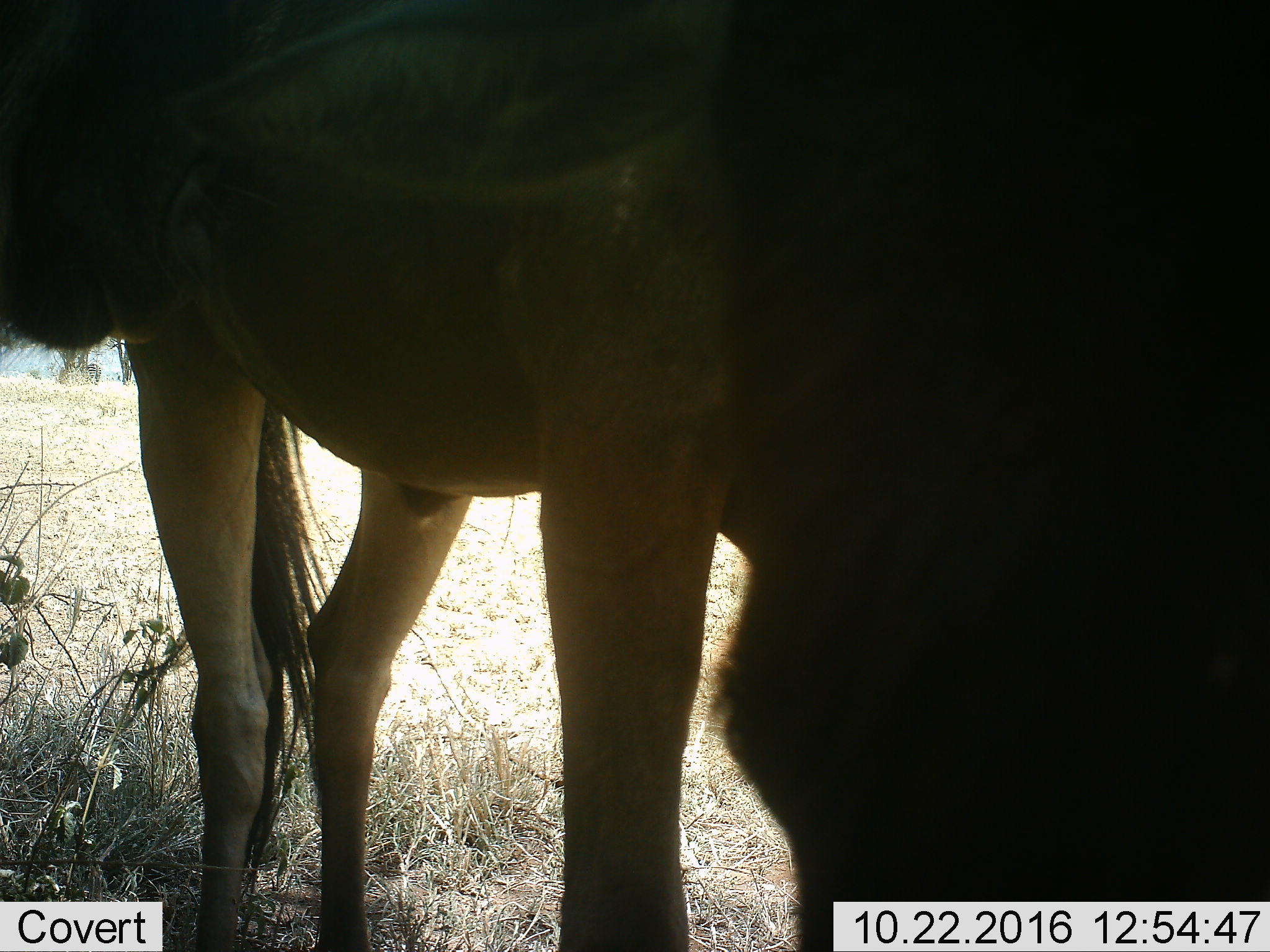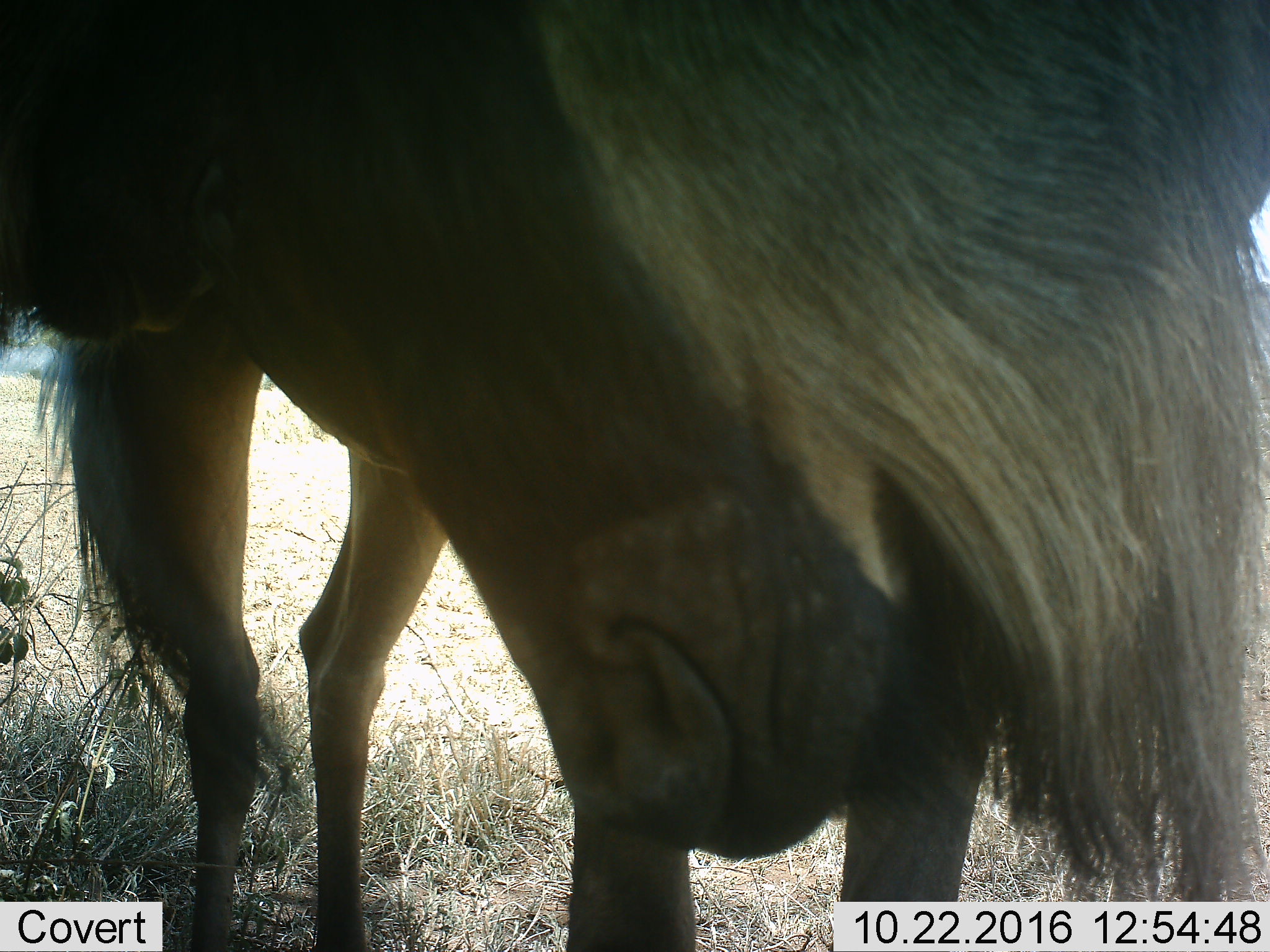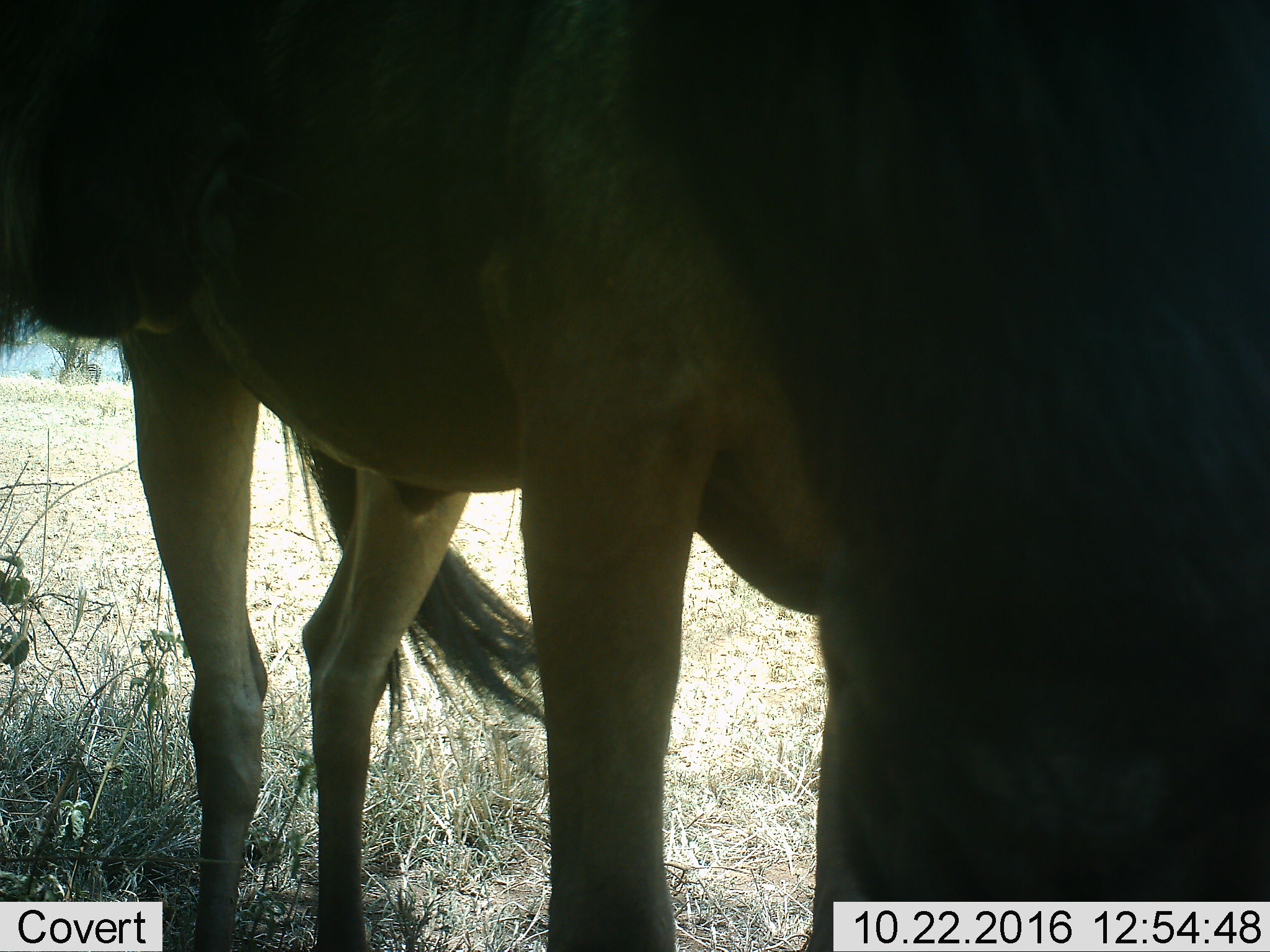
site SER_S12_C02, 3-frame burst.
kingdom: Animalia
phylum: Chordata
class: Mammalia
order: Artiodactyla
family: Bovidae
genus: Connochaetes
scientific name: Connochaetes taurinus taurinus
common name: blue wildebeest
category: wildebeestblue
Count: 2.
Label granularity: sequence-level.